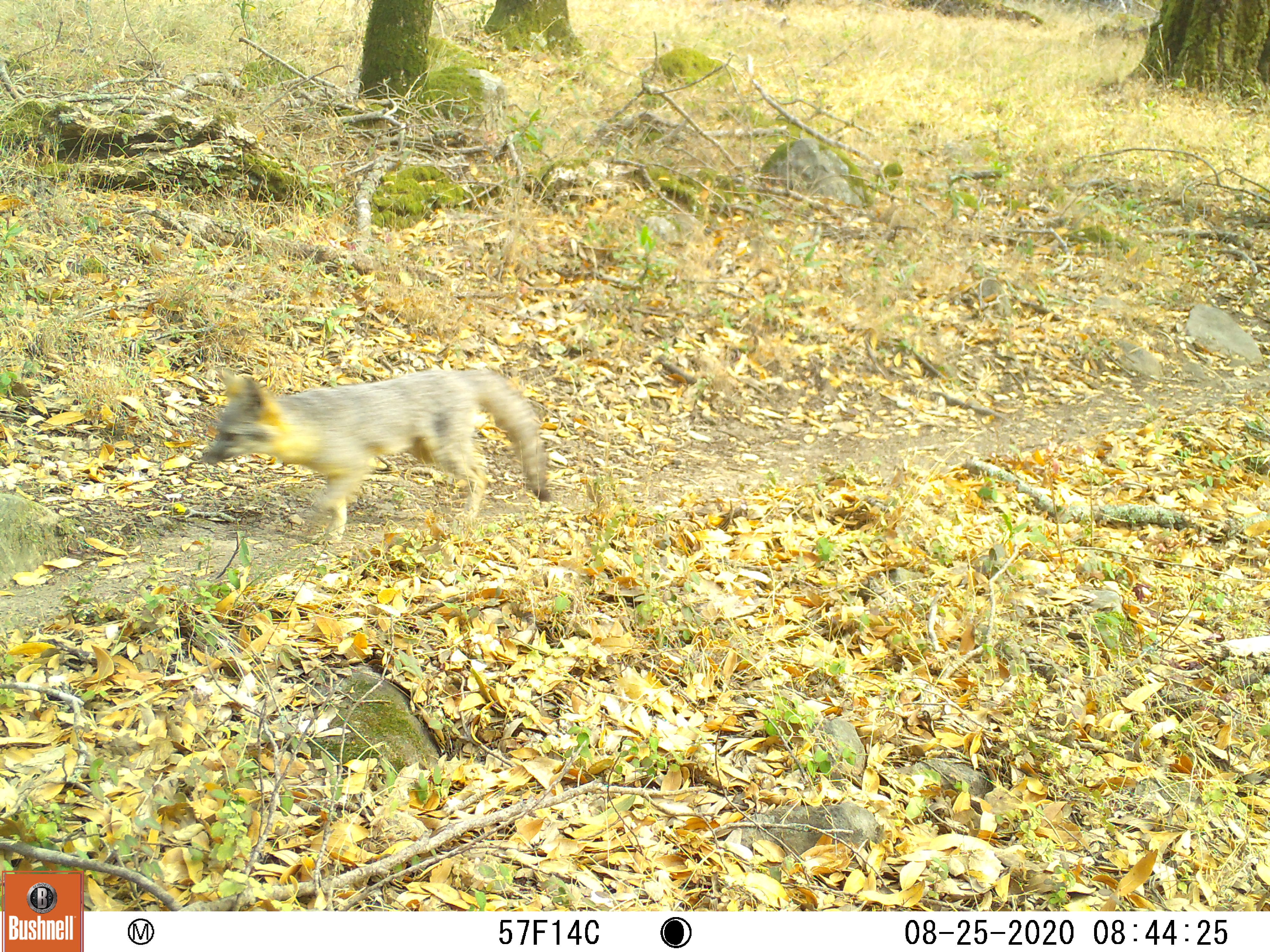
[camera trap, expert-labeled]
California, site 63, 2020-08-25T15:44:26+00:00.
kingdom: Animalia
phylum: Chordata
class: Mammalia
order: Carnivora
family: Canidae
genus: Urocyon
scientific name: Urocyon cinereoargenteus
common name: gray fox